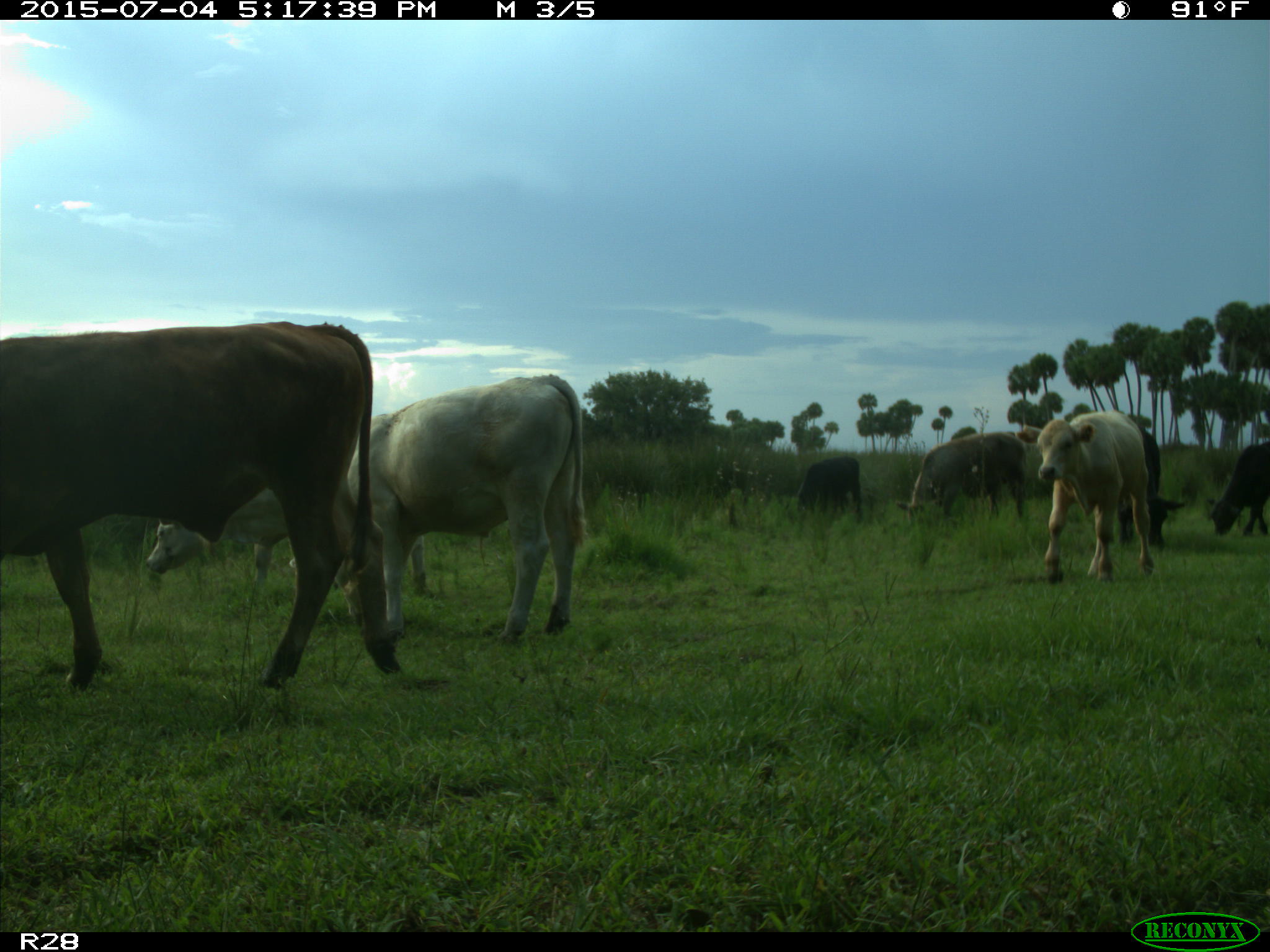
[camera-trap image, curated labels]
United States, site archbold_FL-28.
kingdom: Animalia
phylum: Chordata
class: Mammalia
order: Artiodactyla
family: Bovidae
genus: Bos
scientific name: Bos taurus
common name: domestic cow